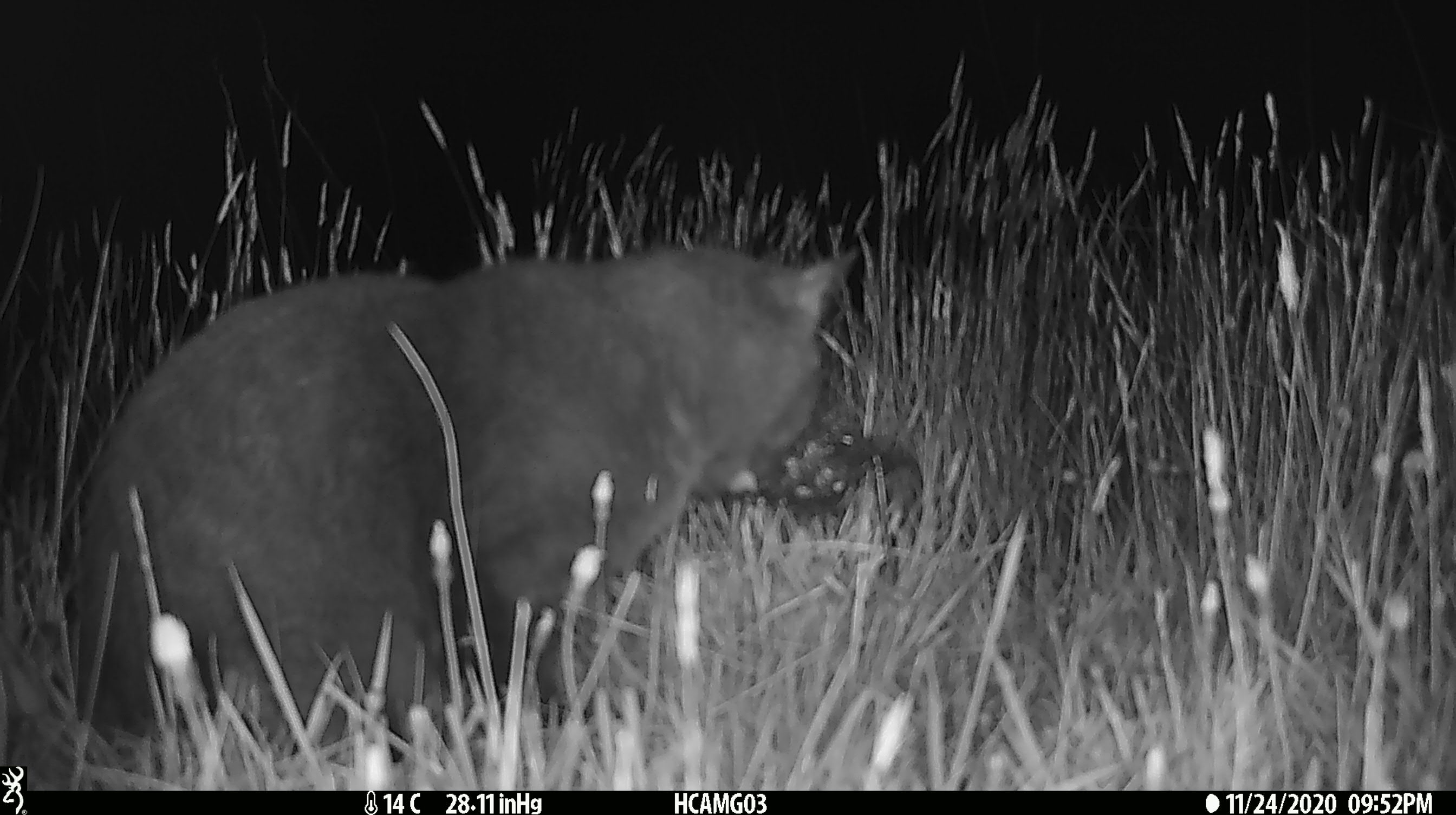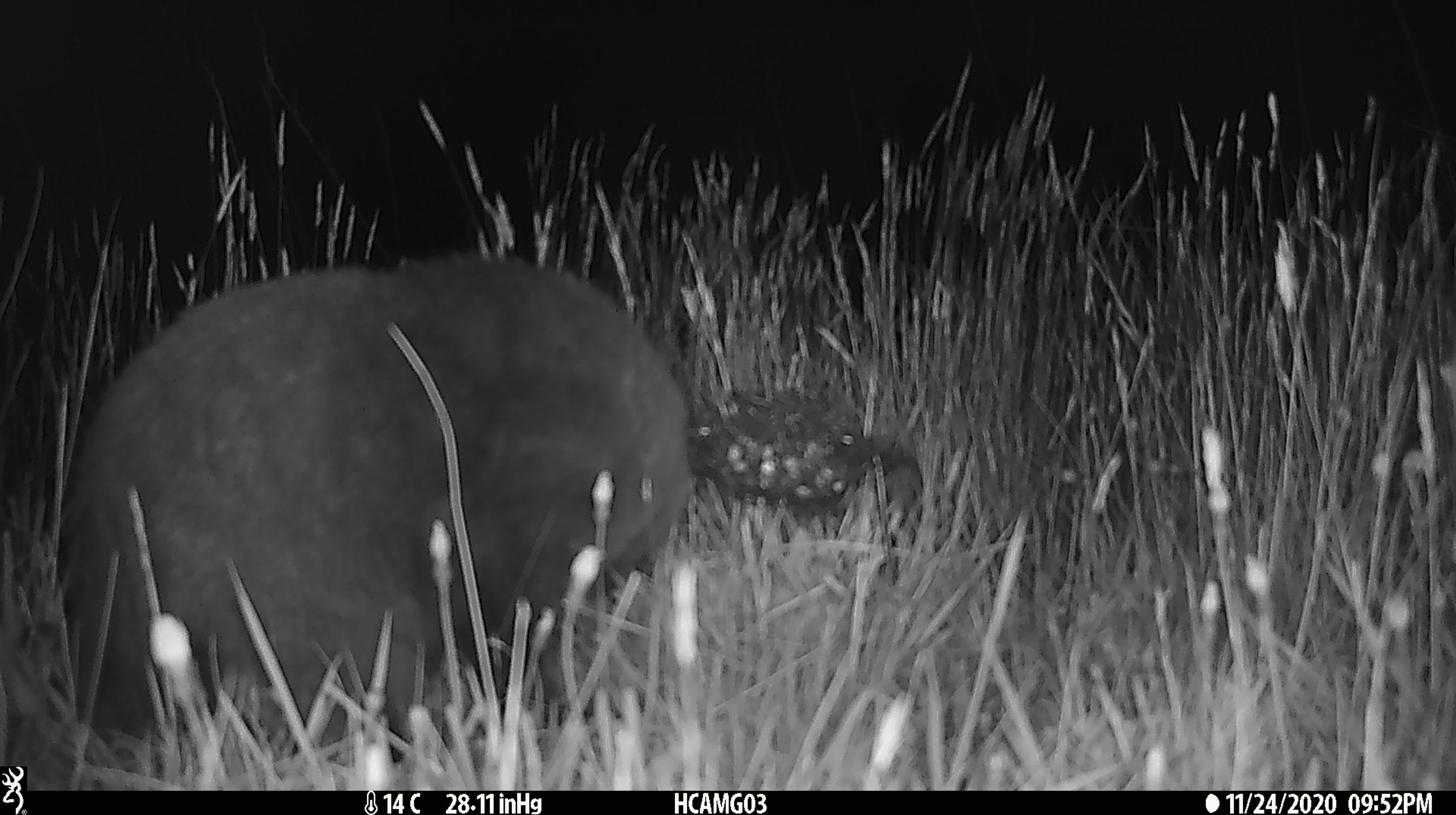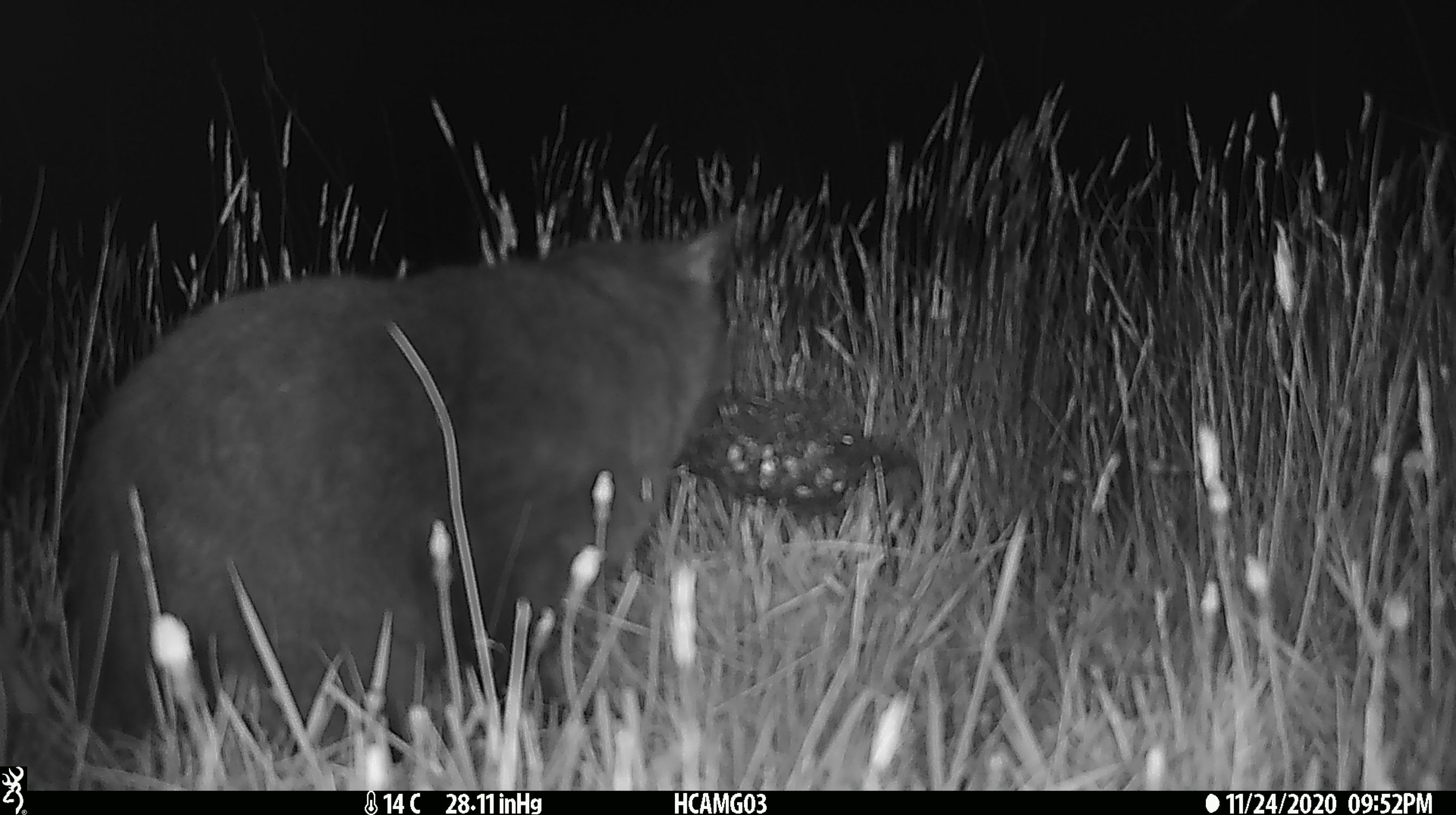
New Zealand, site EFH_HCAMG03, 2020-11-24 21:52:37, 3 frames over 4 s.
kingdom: Animalia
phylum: Chordata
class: Mammalia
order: Carnivora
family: Felidae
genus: Felis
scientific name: Felis catus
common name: domestic cat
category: cat